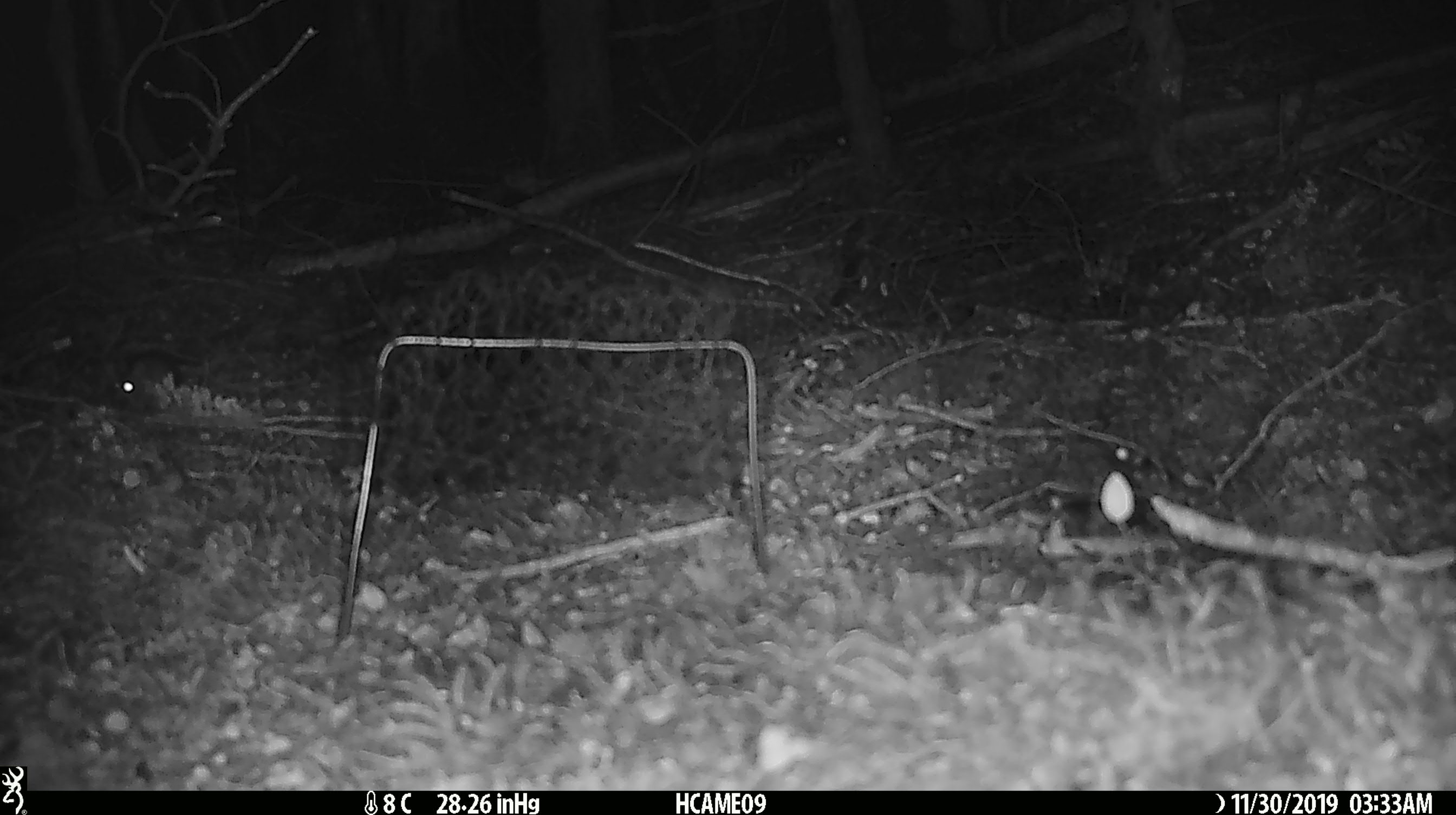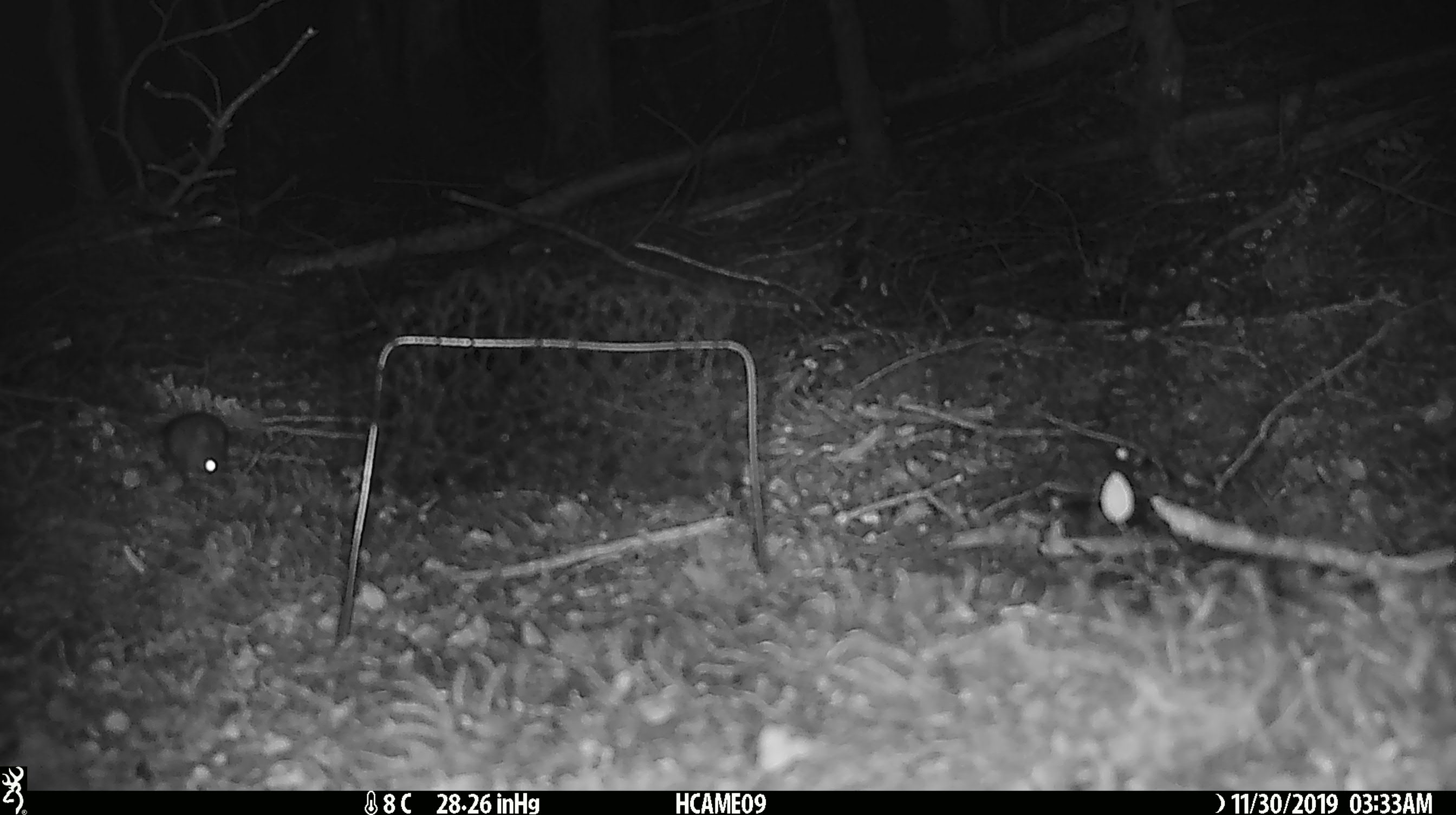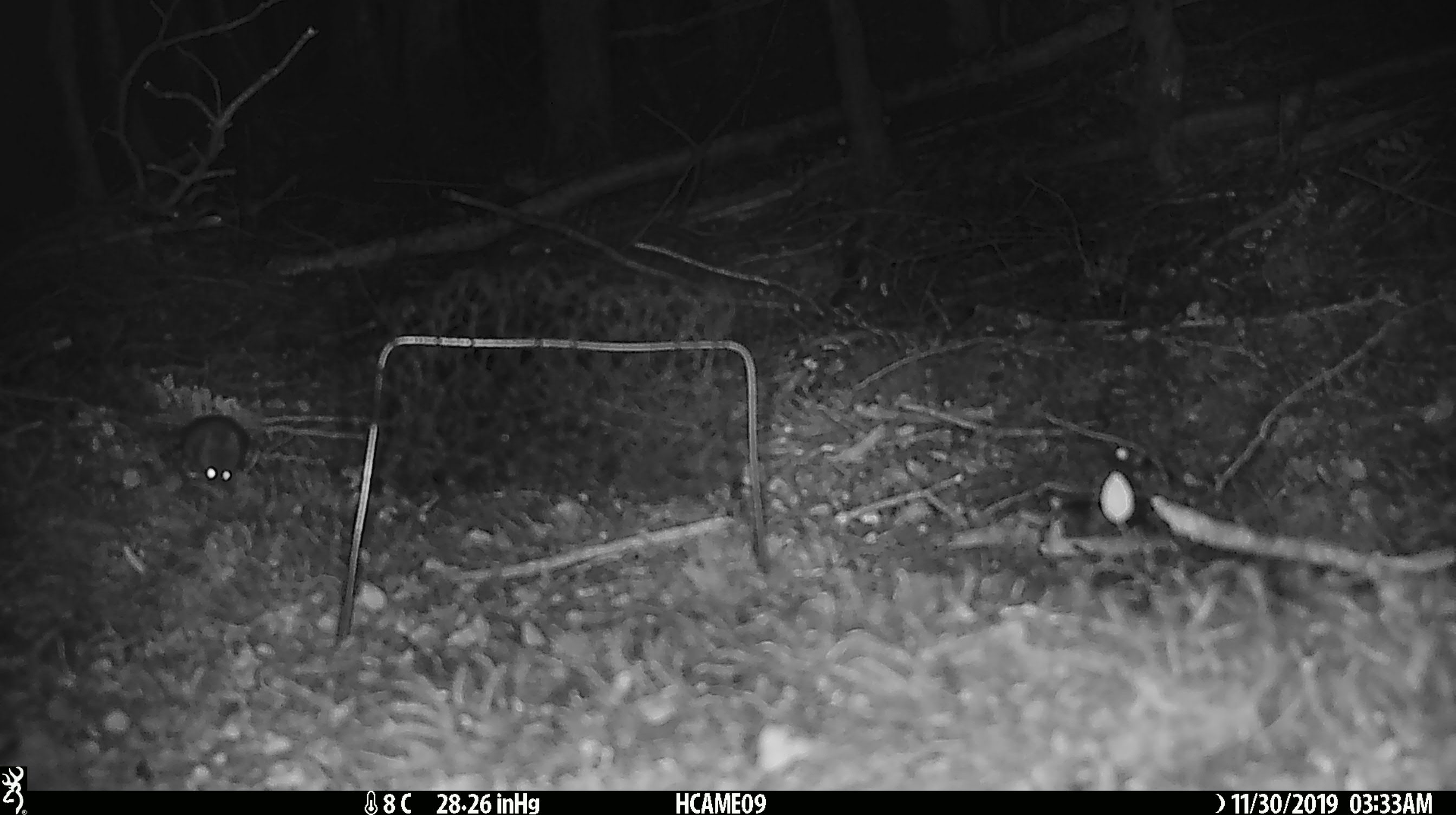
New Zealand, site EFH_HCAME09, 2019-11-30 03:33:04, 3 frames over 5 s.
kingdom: Animalia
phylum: Chordata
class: Mammalia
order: Rodentia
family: Muridae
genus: Mus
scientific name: Mus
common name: mouse